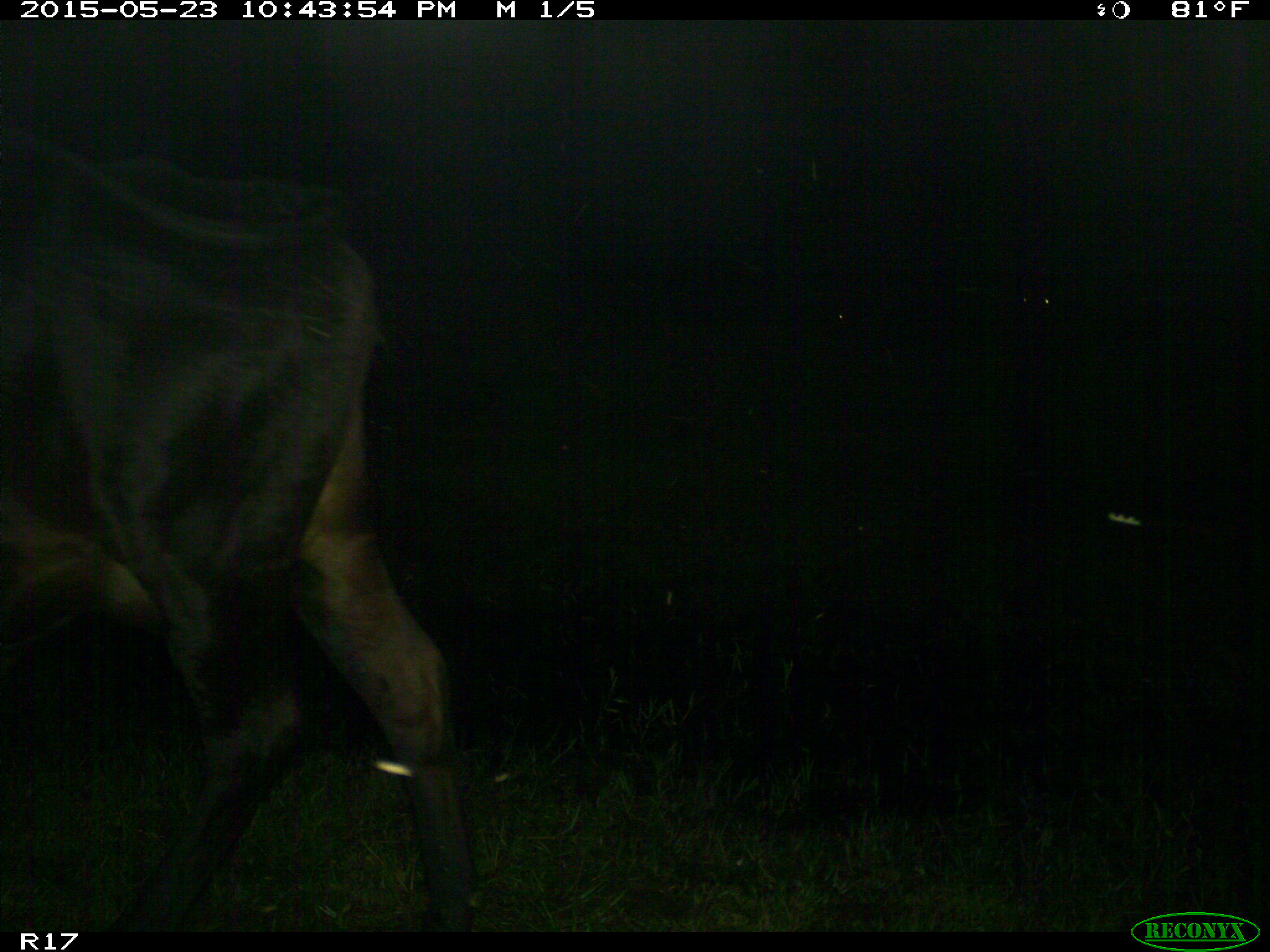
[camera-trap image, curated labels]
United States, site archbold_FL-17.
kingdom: Animalia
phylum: Chordata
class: Mammalia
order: Artiodactyla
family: Bovidae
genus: Bos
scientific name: Bos taurus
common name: domestic cow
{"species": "Bos taurus (domestic cow)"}